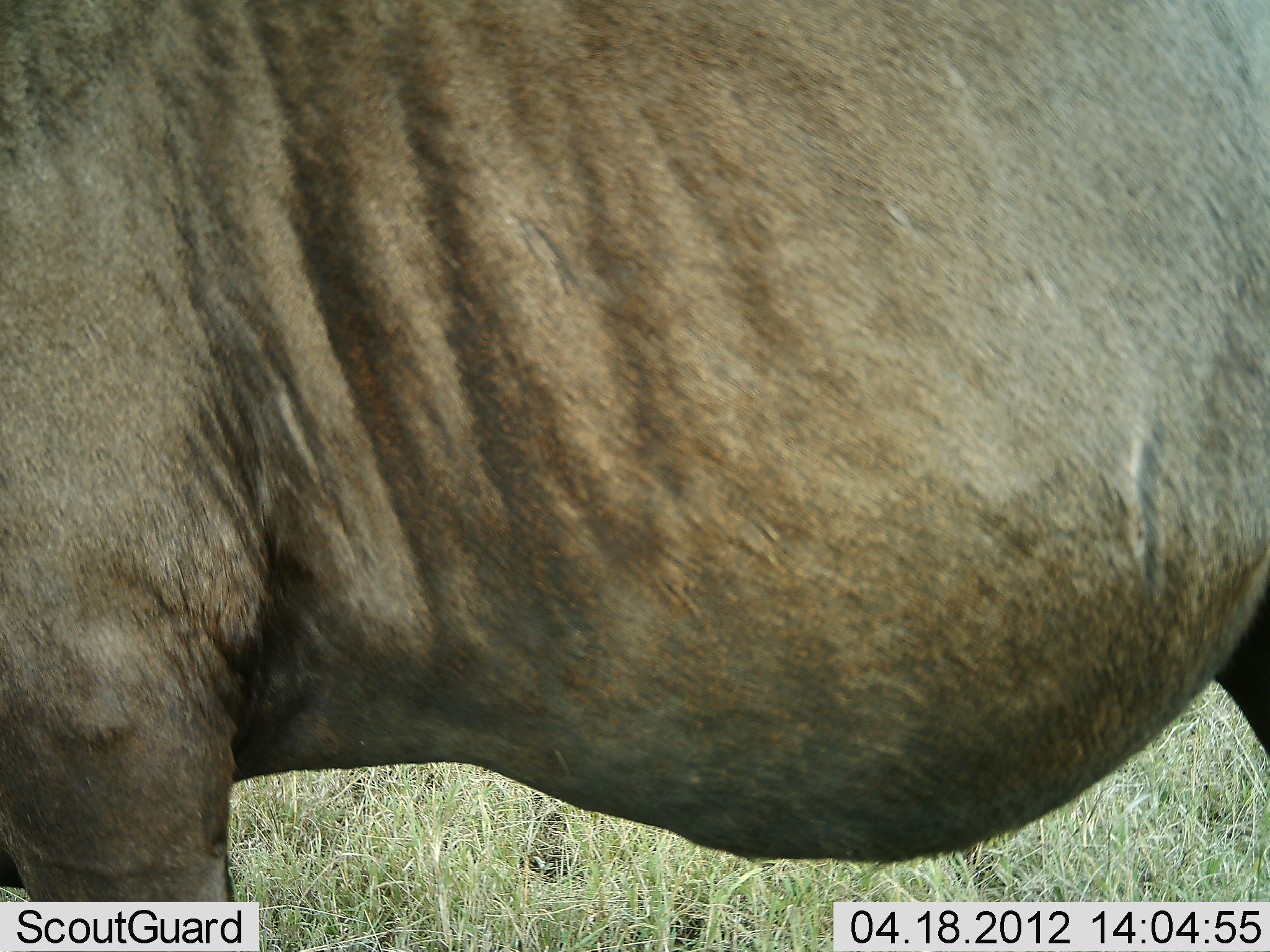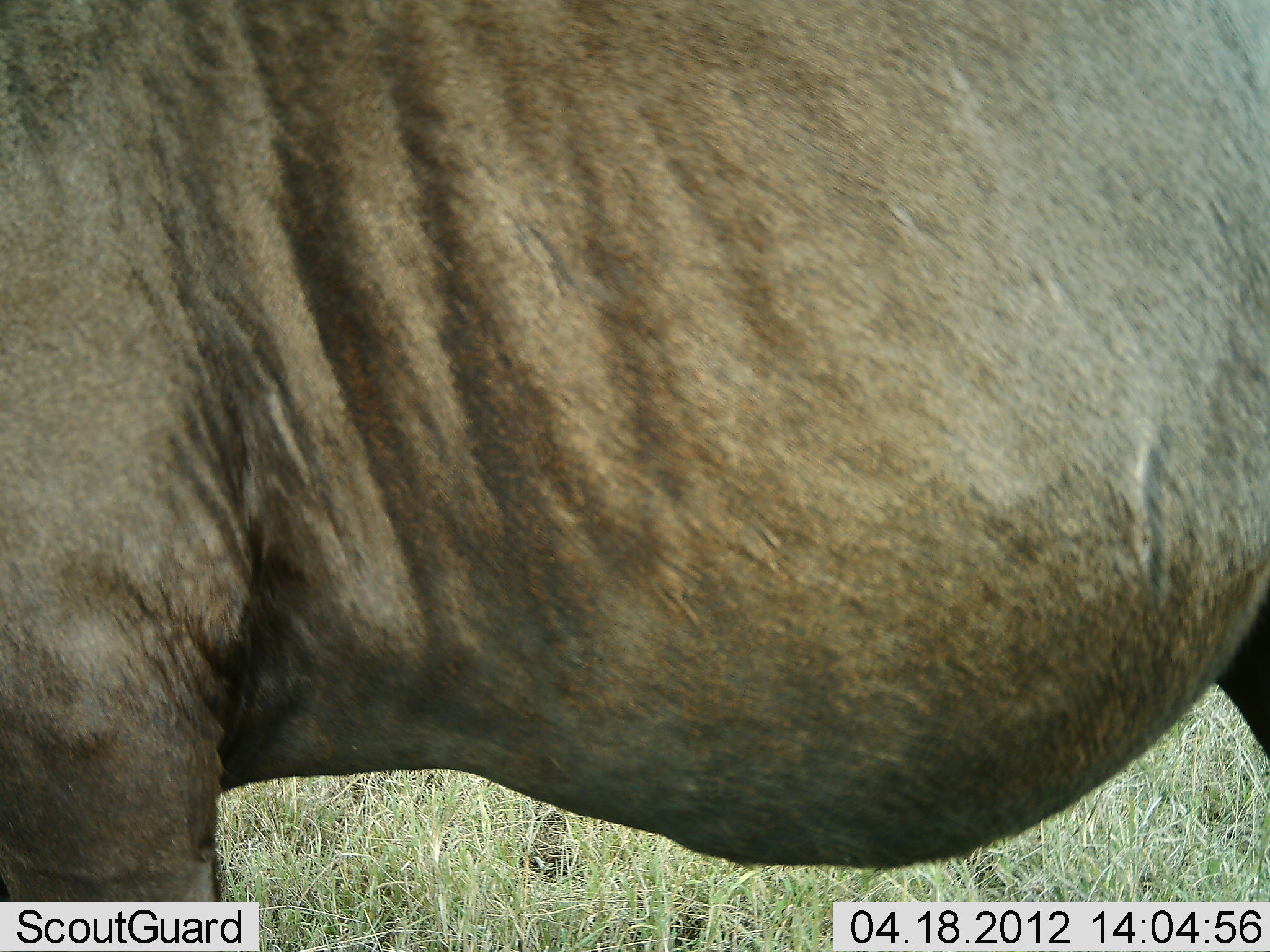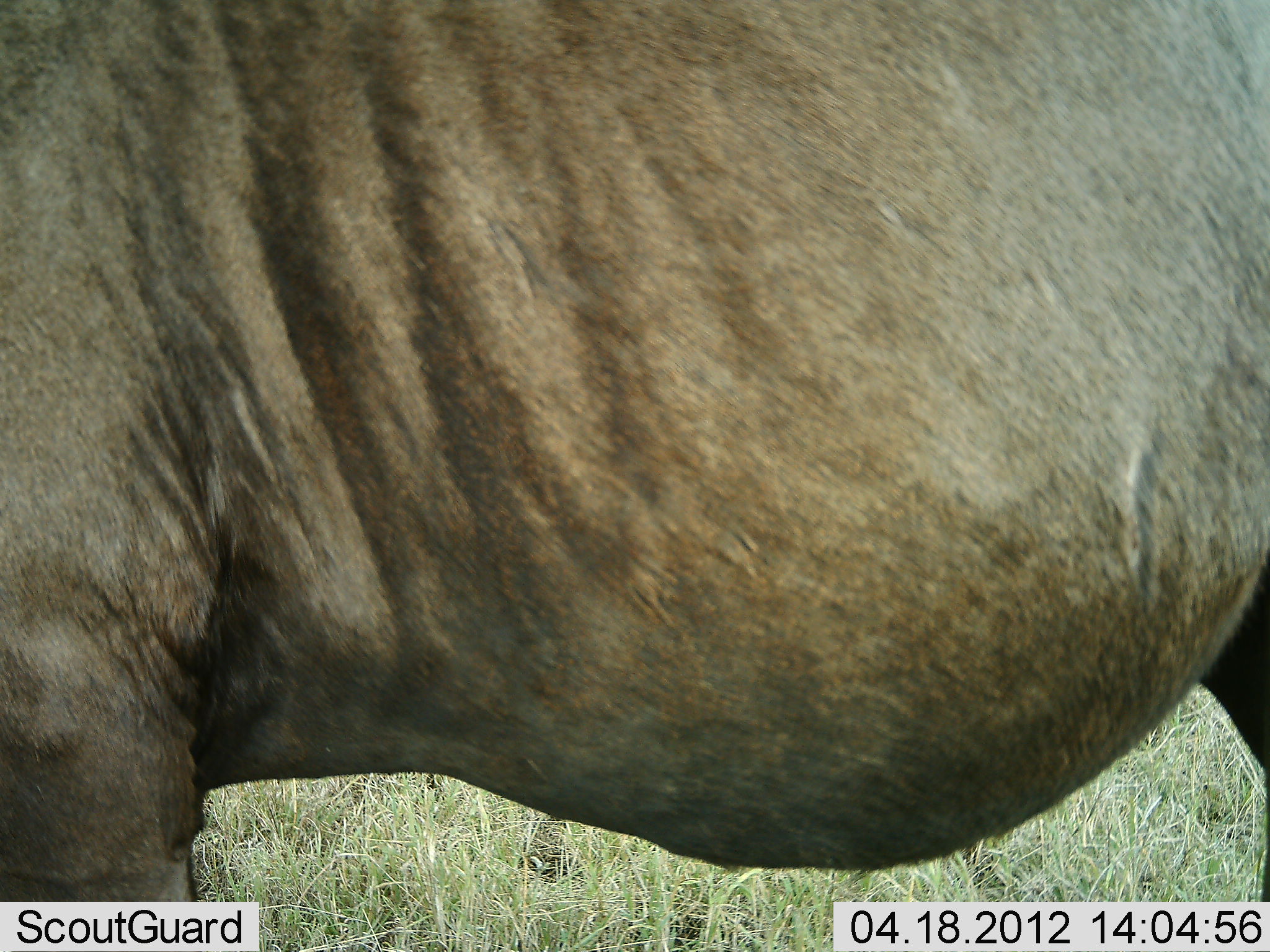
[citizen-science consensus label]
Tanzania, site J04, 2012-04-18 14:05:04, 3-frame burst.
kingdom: Animalia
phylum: Chordata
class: Mammalia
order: Artiodactyla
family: Bovidae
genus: Connochaetes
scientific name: Connochaetes taurinus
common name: blue wildebeest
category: wildebeest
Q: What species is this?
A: Wildebeest (blue wildebeest) (Connochaetes taurinus).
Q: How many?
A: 1.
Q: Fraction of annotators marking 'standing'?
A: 100%.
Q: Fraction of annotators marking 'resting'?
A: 0%.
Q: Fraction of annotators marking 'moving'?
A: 0%.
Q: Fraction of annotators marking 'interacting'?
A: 0%.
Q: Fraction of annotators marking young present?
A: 0%.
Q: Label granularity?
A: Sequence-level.